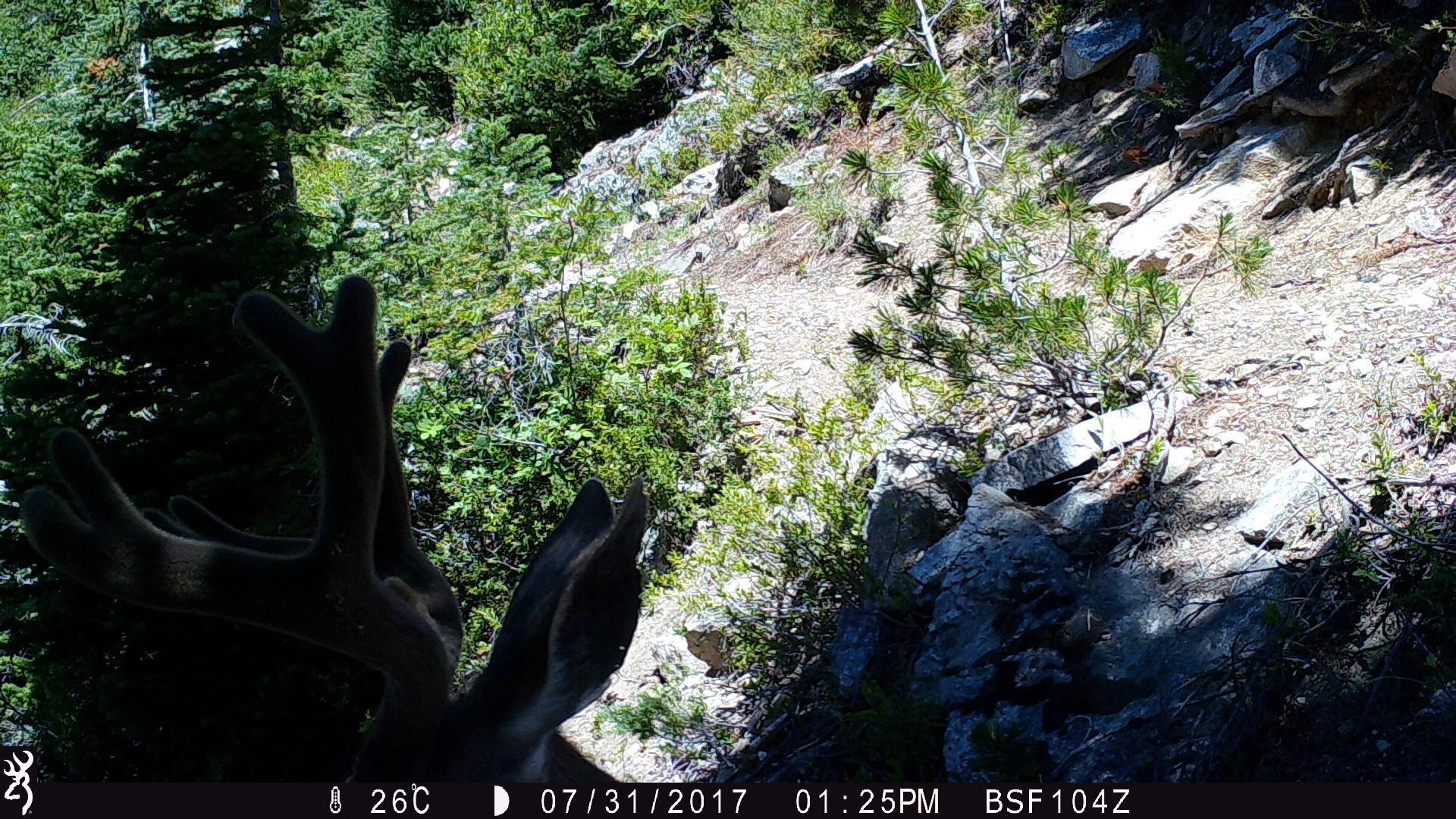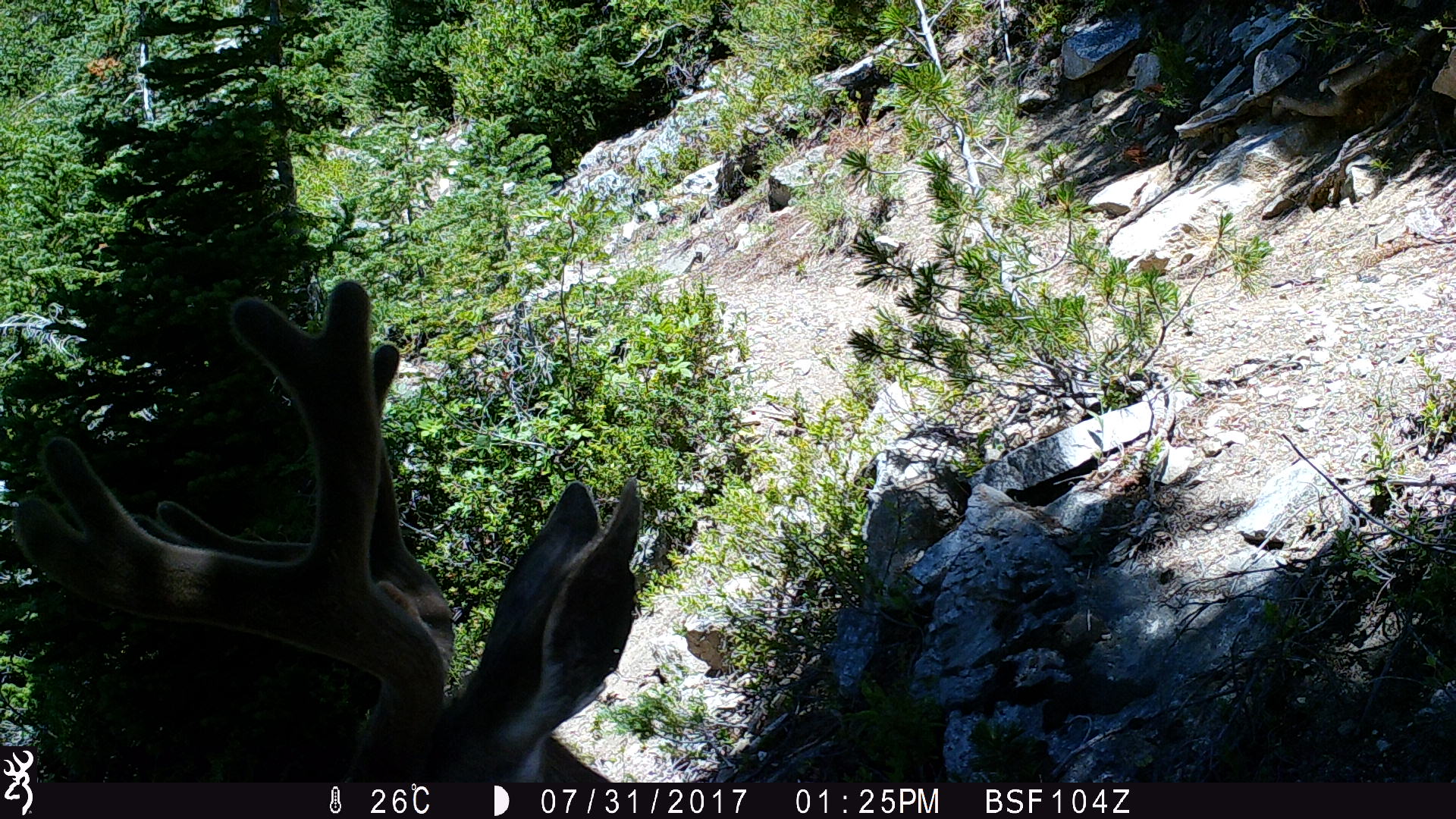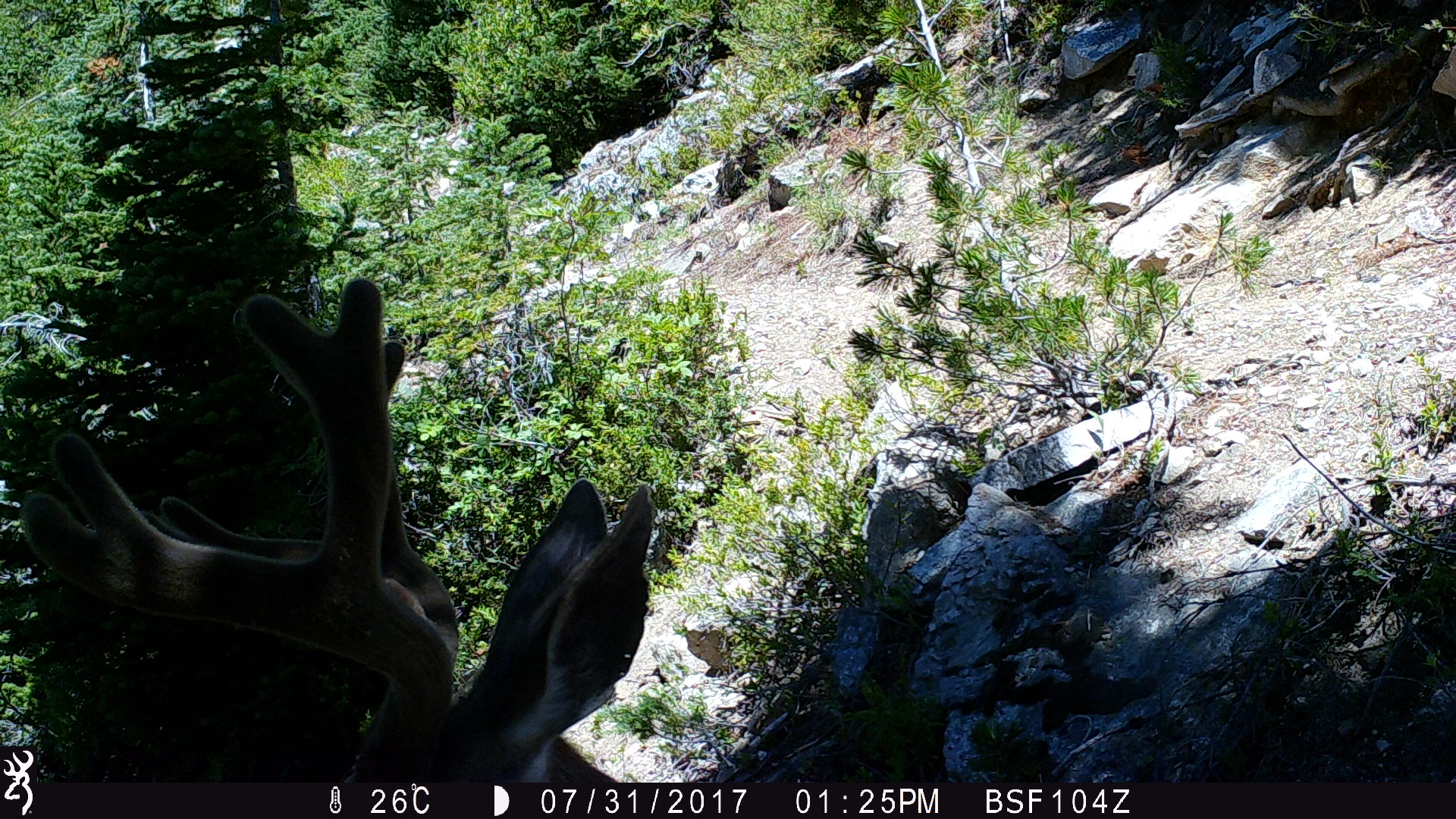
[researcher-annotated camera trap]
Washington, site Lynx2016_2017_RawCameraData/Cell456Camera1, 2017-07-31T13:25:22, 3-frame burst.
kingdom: Animalia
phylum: Chordata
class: Mammalia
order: Artiodactyla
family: Cervidae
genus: Odocoileus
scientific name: Odocoileus hemionus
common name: mule deer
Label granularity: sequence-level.